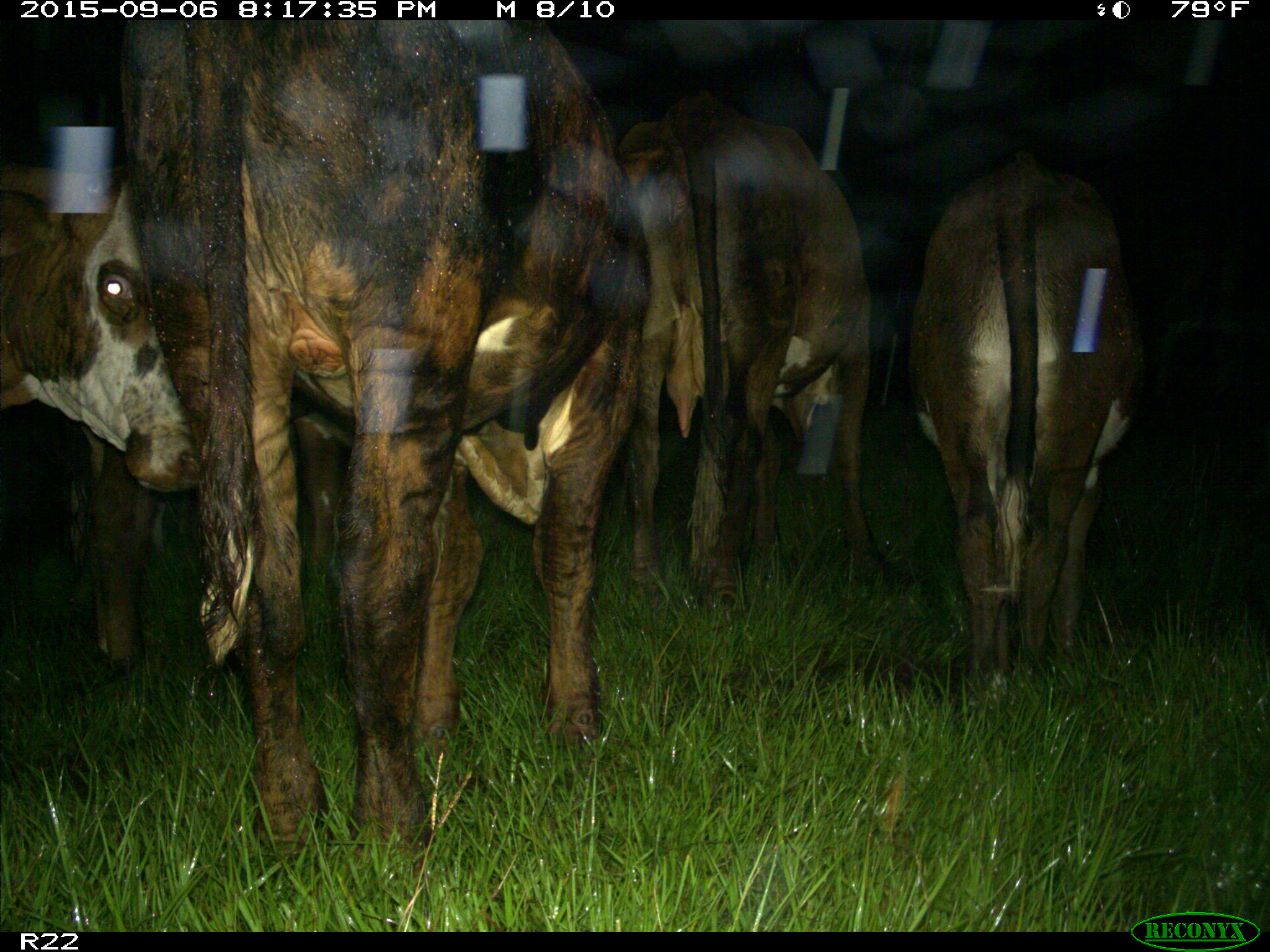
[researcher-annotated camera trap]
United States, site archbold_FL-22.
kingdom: Animalia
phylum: Chordata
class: Mammalia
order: Artiodactyla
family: Bovidae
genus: Bos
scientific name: Bos taurus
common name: domestic cow